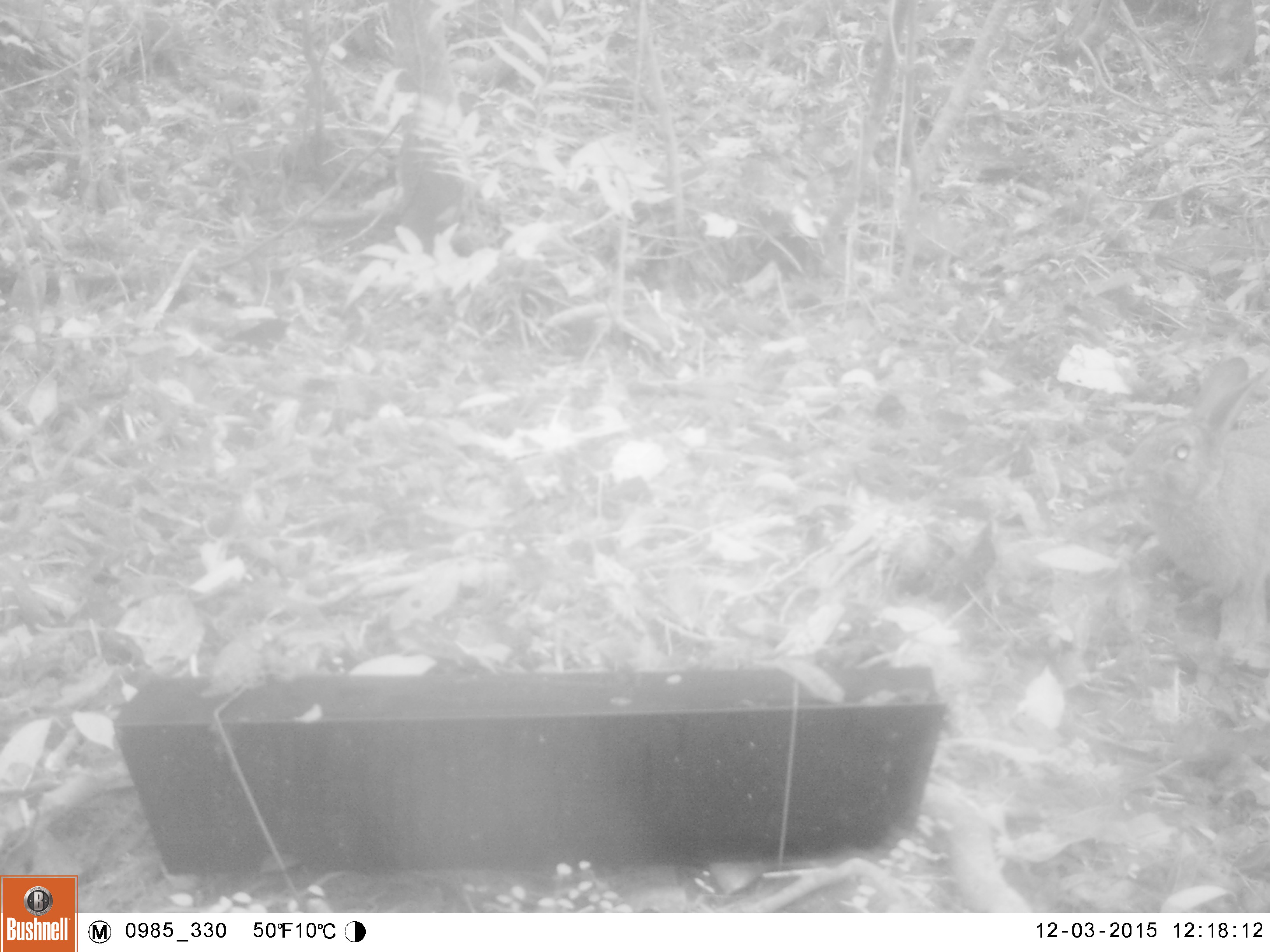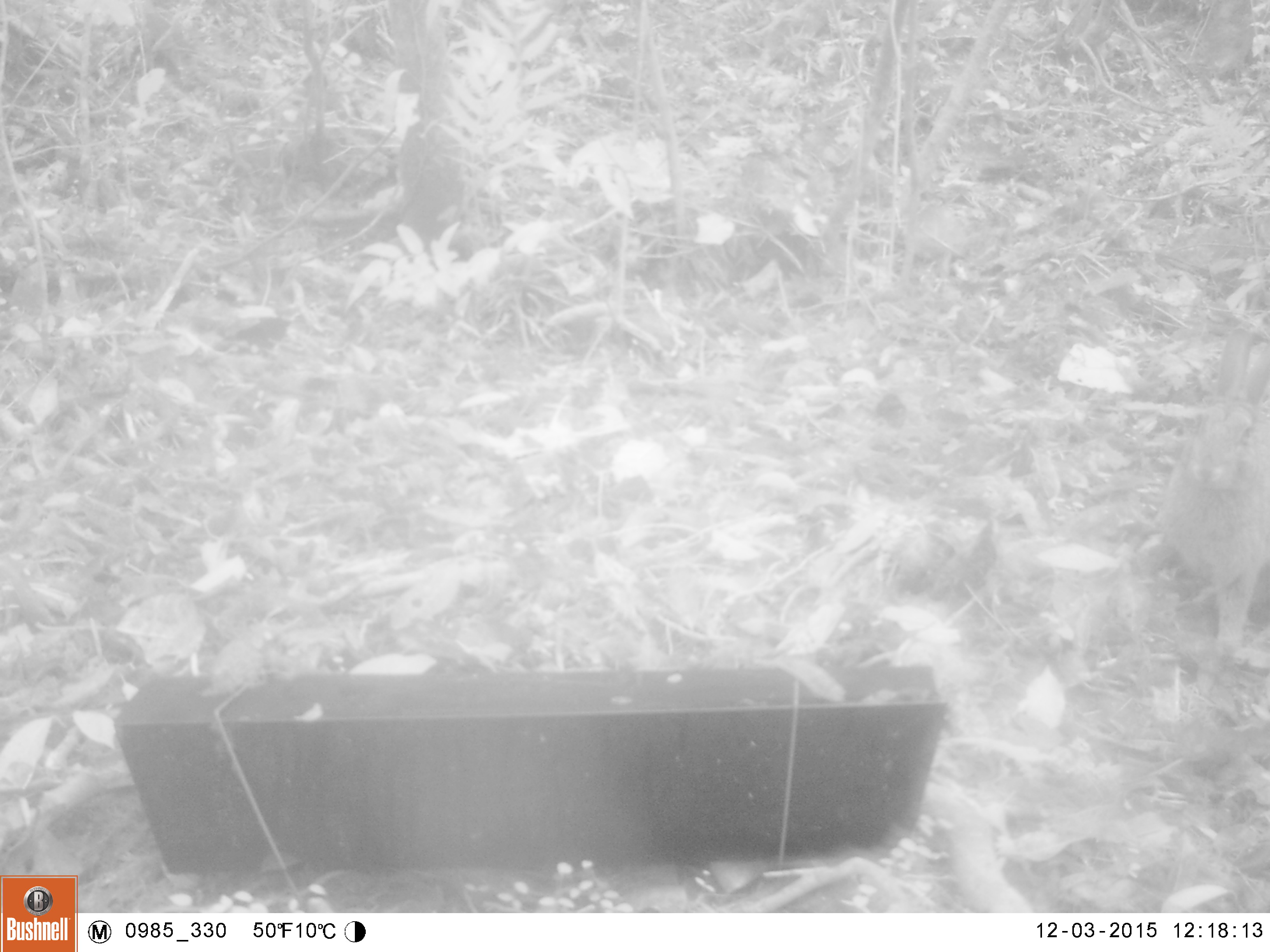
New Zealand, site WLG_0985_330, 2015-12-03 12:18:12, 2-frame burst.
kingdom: Animalia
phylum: Chordata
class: Mammalia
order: Lagomorpha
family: Leporidae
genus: Oryctolagus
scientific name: Oryctolagus cuniculus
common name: european rabbit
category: rabbit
Rabbit (european rabbit) (Oryctolagus cuniculus).